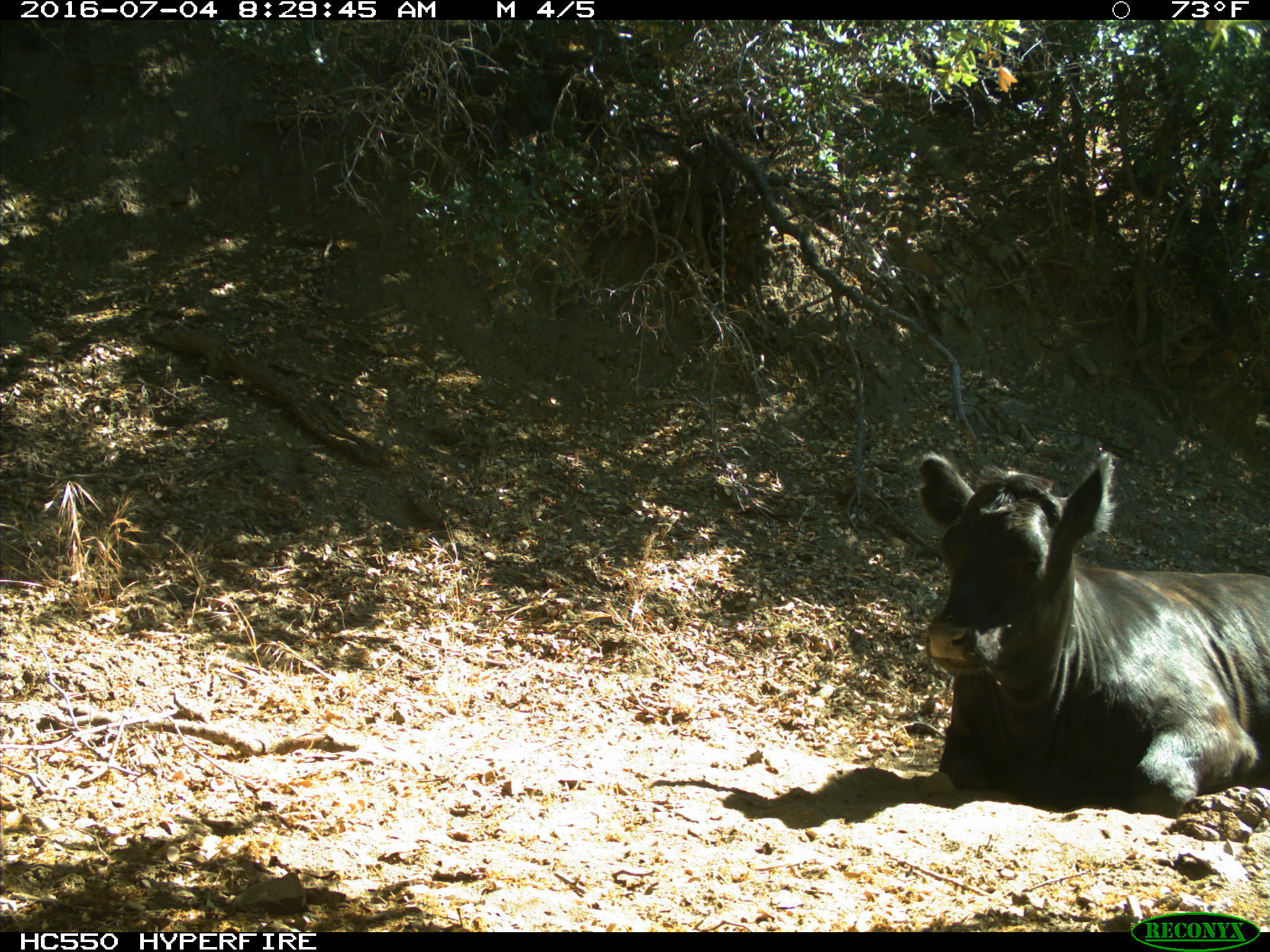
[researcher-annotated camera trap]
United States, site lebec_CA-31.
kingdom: Animalia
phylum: Chordata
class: Mammalia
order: Artiodactyla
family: Bovidae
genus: Bos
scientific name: Bos taurus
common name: domestic cow